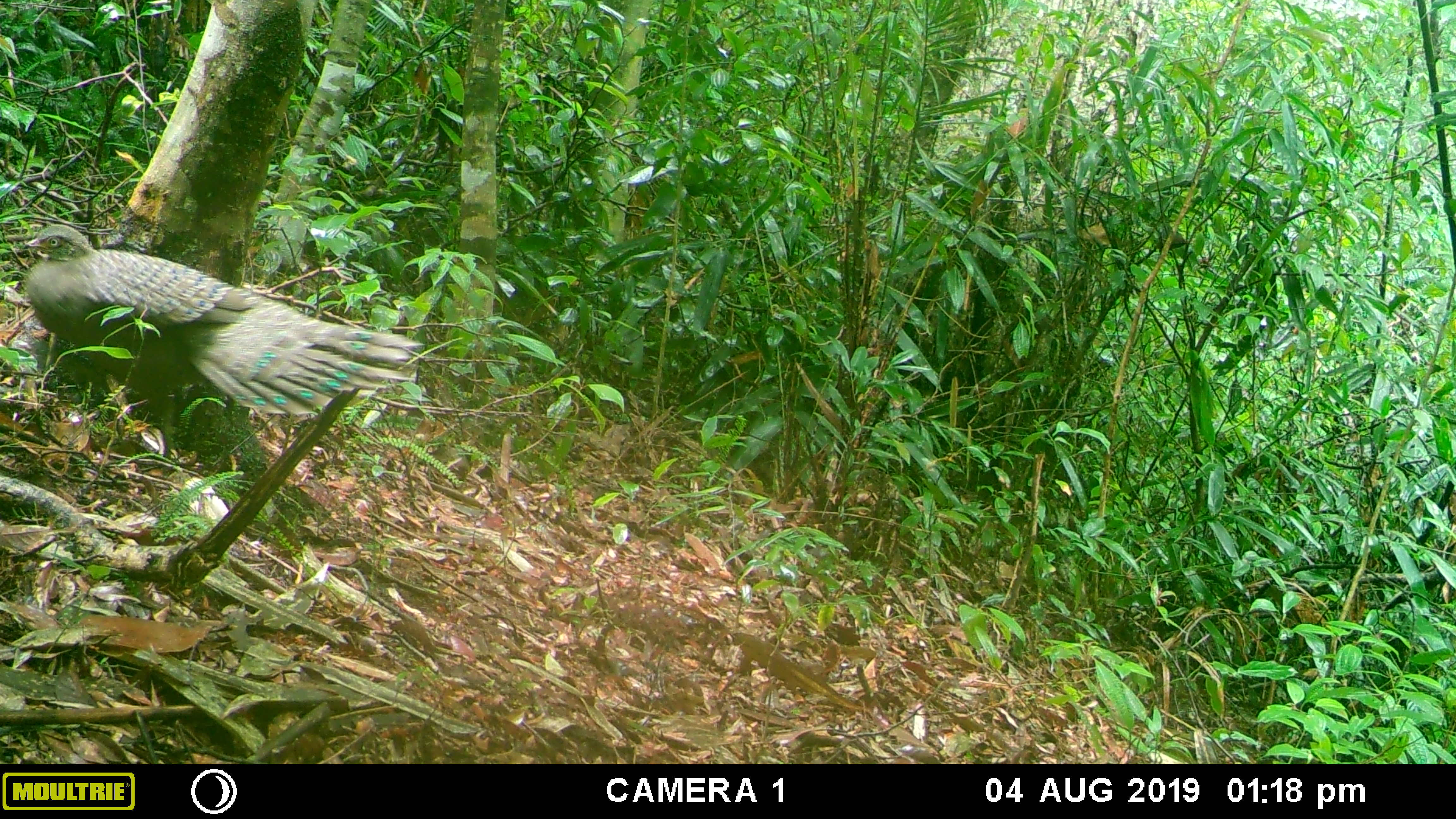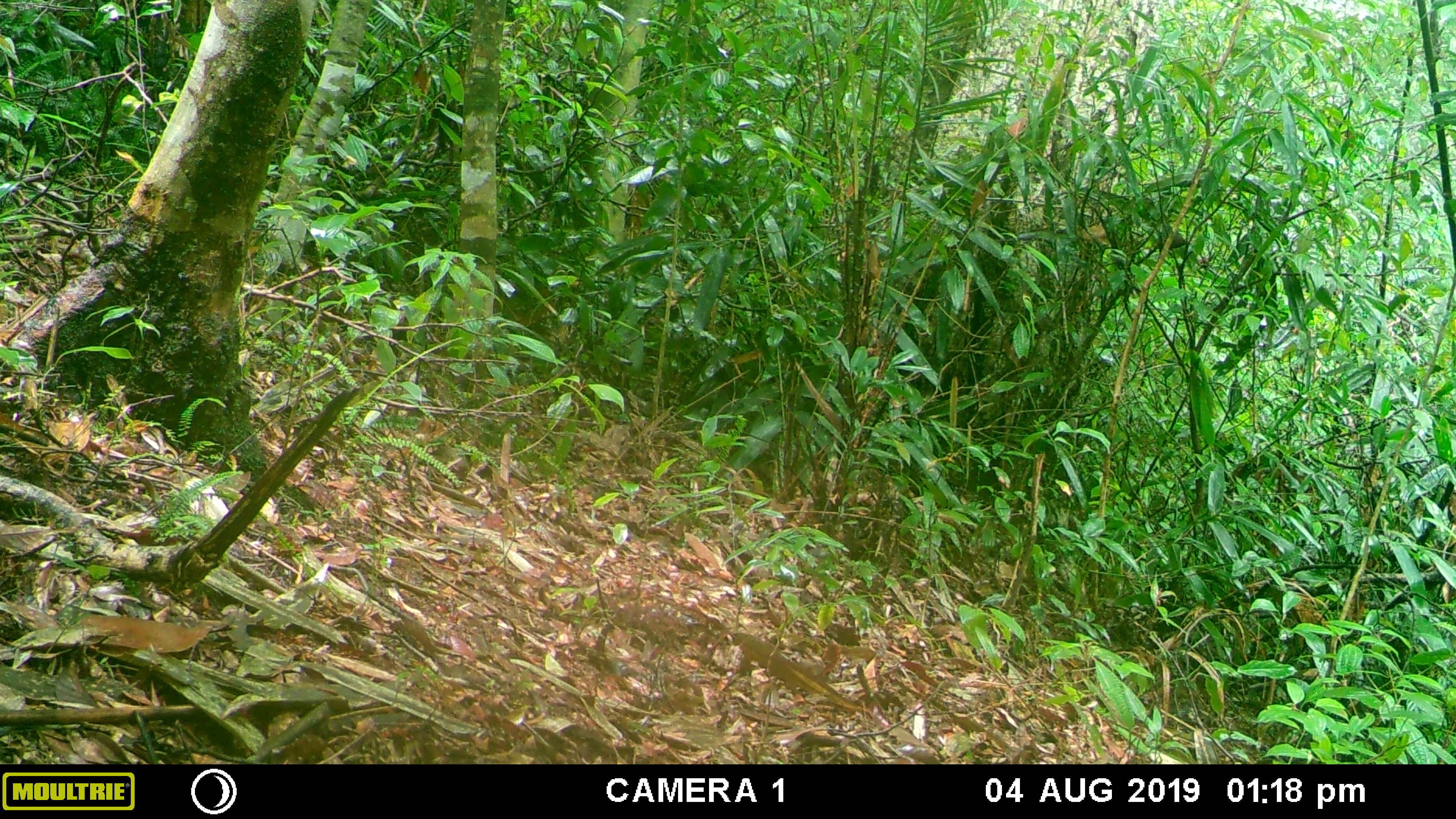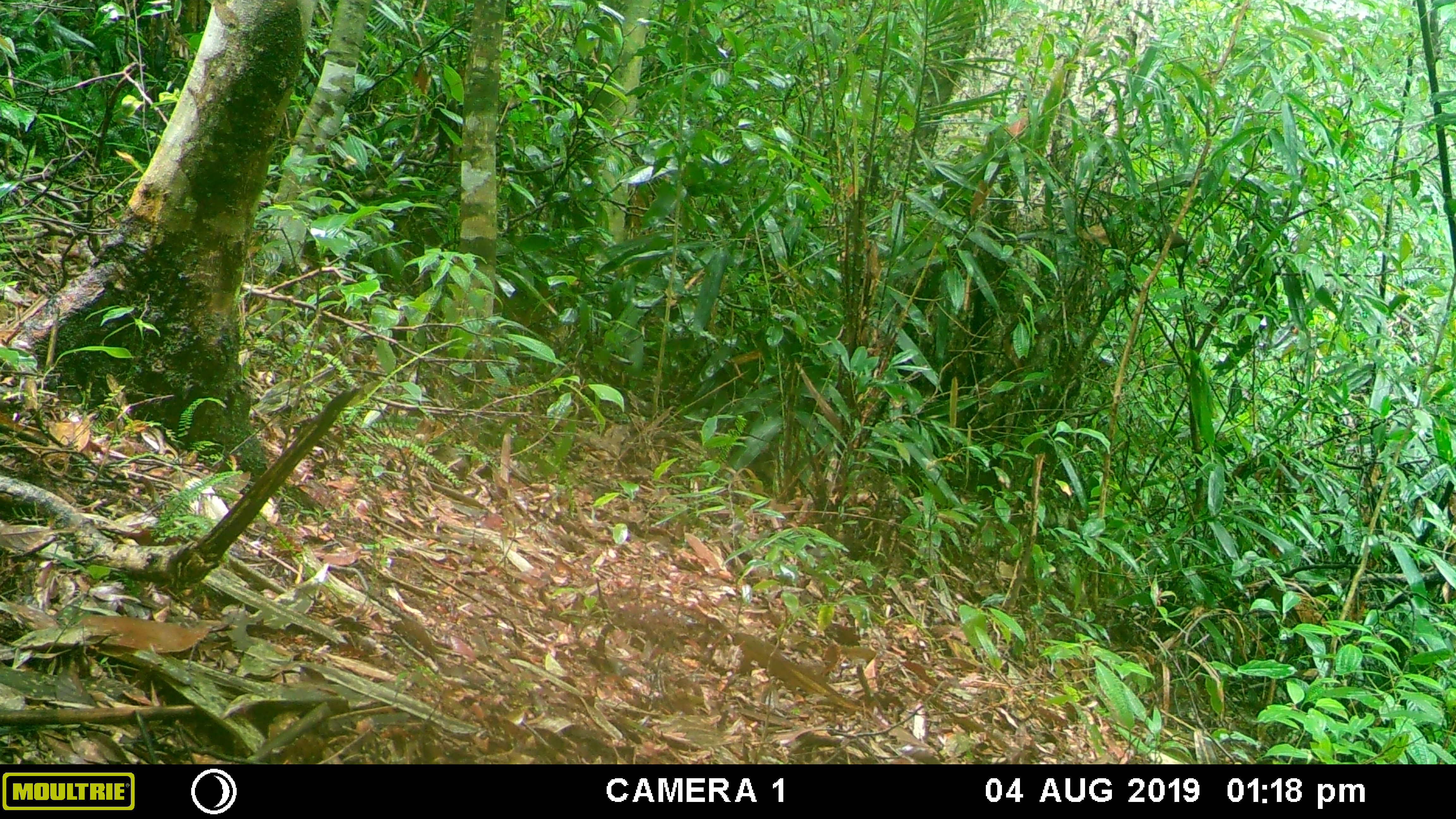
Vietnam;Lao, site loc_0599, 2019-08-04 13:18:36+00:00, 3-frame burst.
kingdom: Animalia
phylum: Chordata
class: Aves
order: Galliformes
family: Phasianidae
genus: Polyplectron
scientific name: Polyplectron bicalcaratum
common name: gray peacock-pheasant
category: grey peacock pheasant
Grey peacock pheasant (gray peacock-pheasant) (Polyplectron bicalcaratum). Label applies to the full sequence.